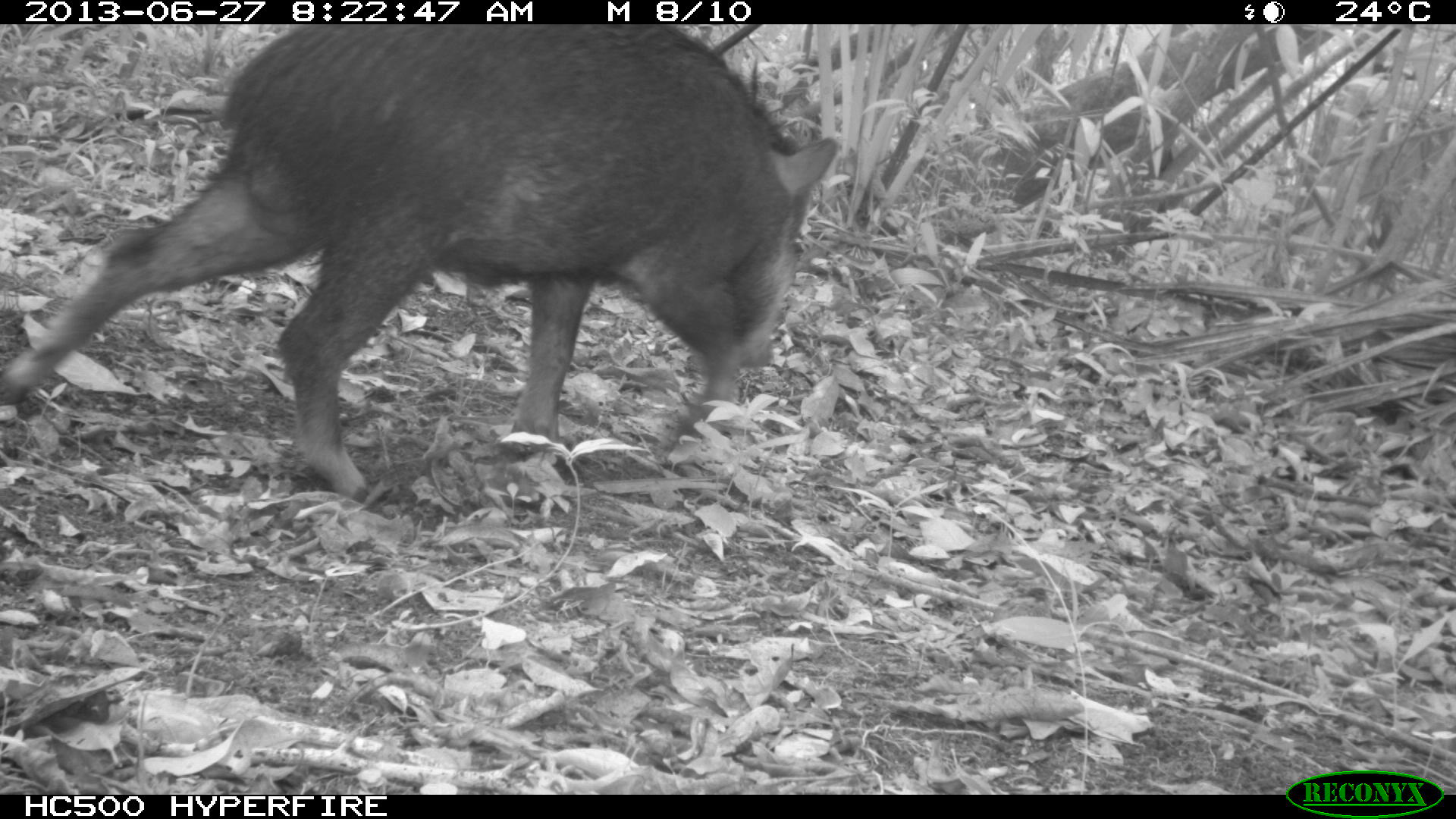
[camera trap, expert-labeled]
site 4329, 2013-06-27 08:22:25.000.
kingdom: Animalia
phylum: Chordata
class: Mammalia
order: Artiodactyla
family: Tayassuidae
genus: Tayassu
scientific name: Tayassu pecari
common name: white-lipped peccary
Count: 3.